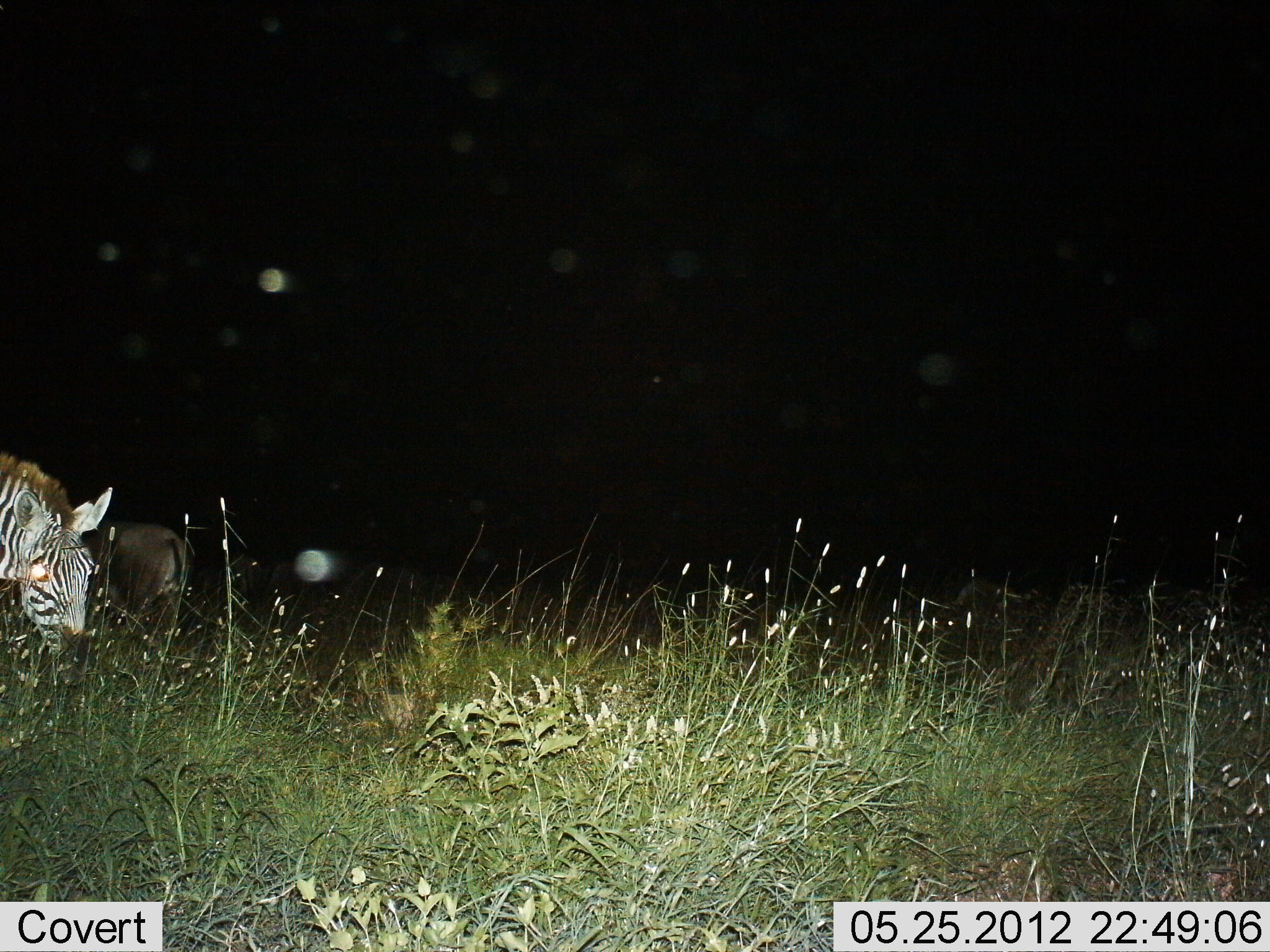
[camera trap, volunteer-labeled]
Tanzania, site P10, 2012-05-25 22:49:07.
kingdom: Animalia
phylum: Chordata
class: Mammalia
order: Perissodactyla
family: Equidae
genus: Equus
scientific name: Equus quagga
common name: plains zebra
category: zebra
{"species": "zebra (plains zebra) (Equus quagga)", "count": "1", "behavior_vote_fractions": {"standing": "61%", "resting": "0%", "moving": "6%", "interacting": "0%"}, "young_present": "0%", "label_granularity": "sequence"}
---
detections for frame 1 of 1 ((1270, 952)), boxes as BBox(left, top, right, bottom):
animal: BBox(0, 449, 112, 653); BBox(81, 514, 193, 638)